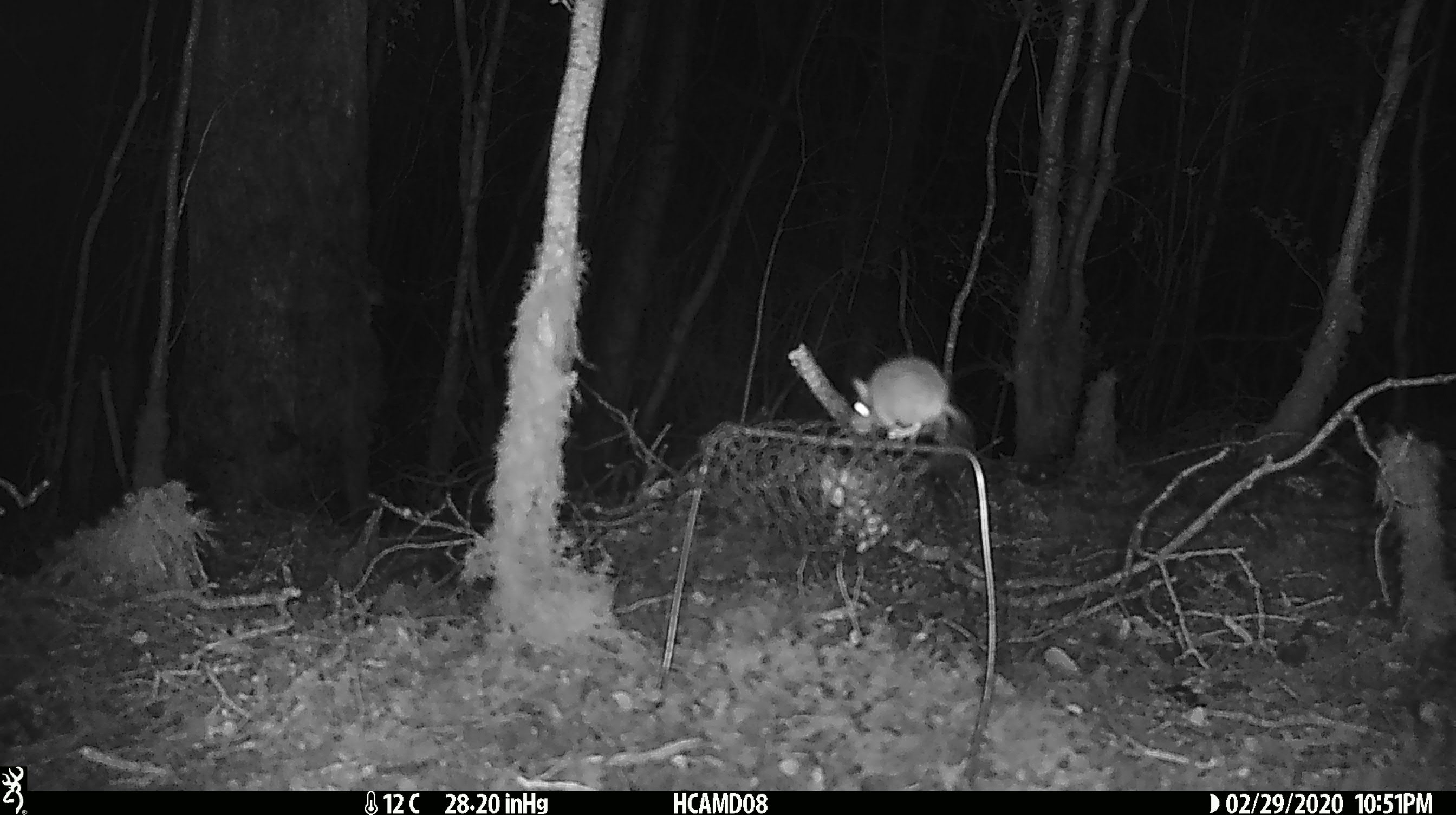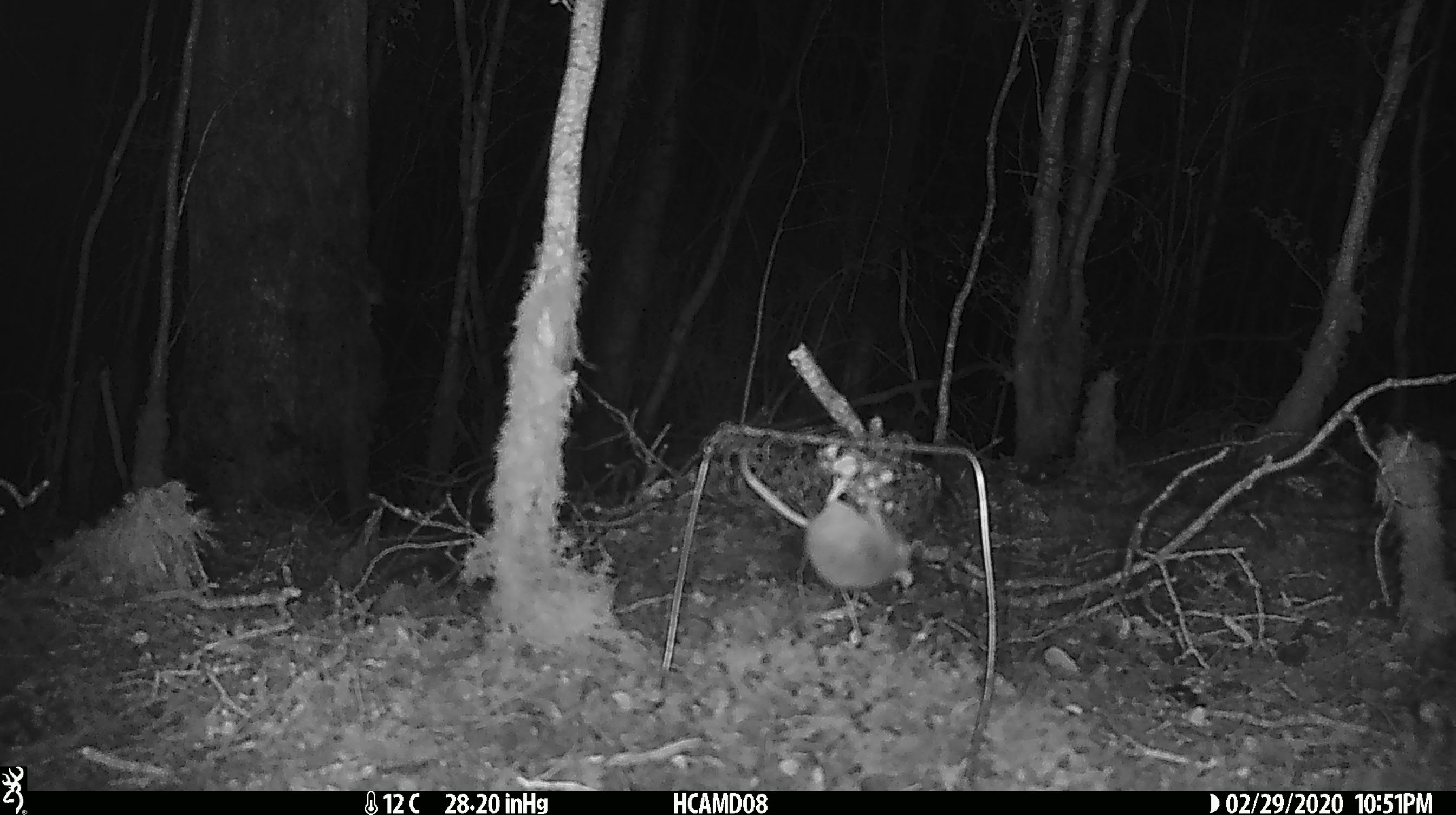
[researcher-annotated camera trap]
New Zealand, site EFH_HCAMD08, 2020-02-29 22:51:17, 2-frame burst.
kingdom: Animalia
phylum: Chordata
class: Mammalia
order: Rodentia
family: Muridae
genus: Mus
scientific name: Mus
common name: mouse